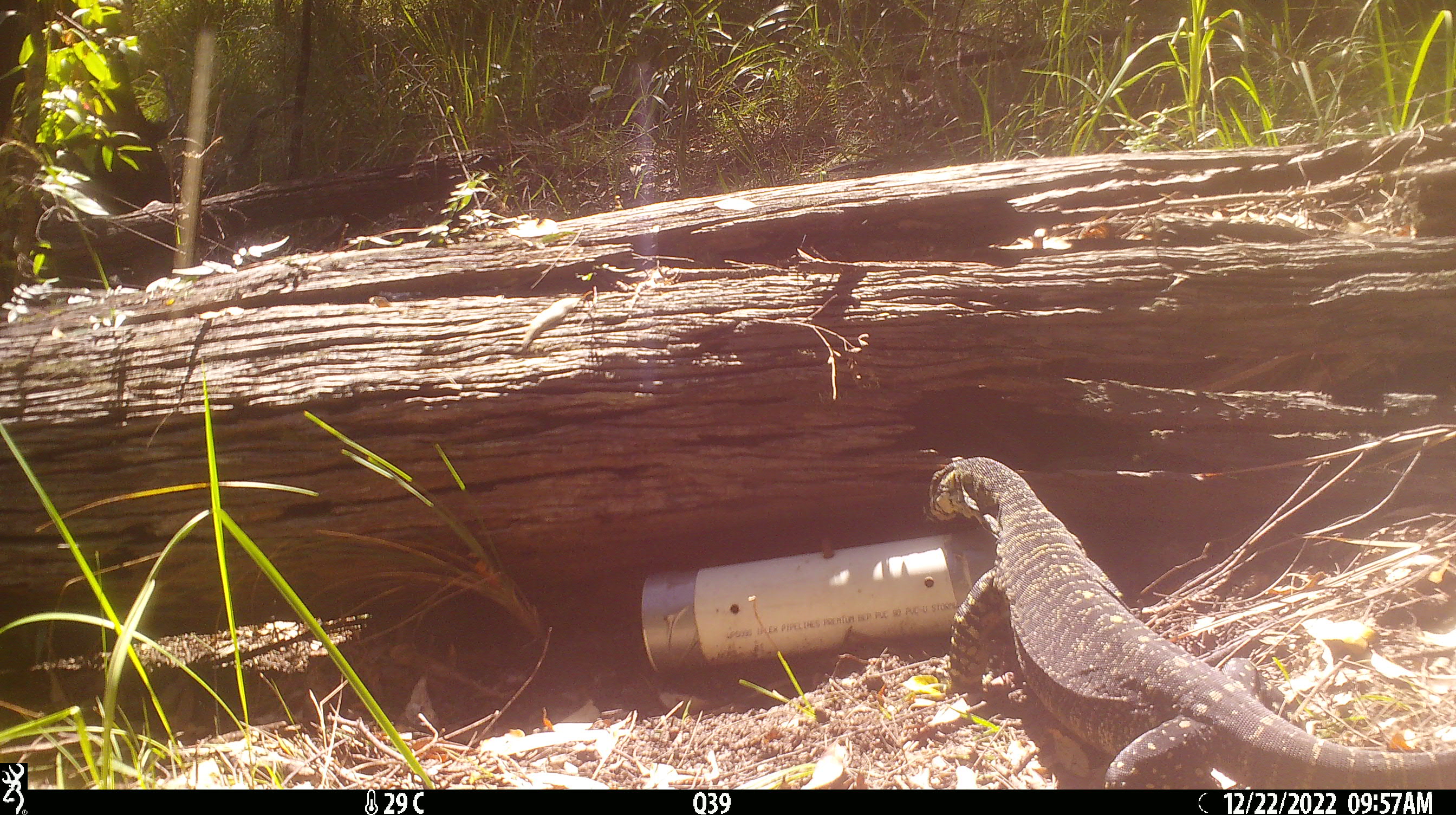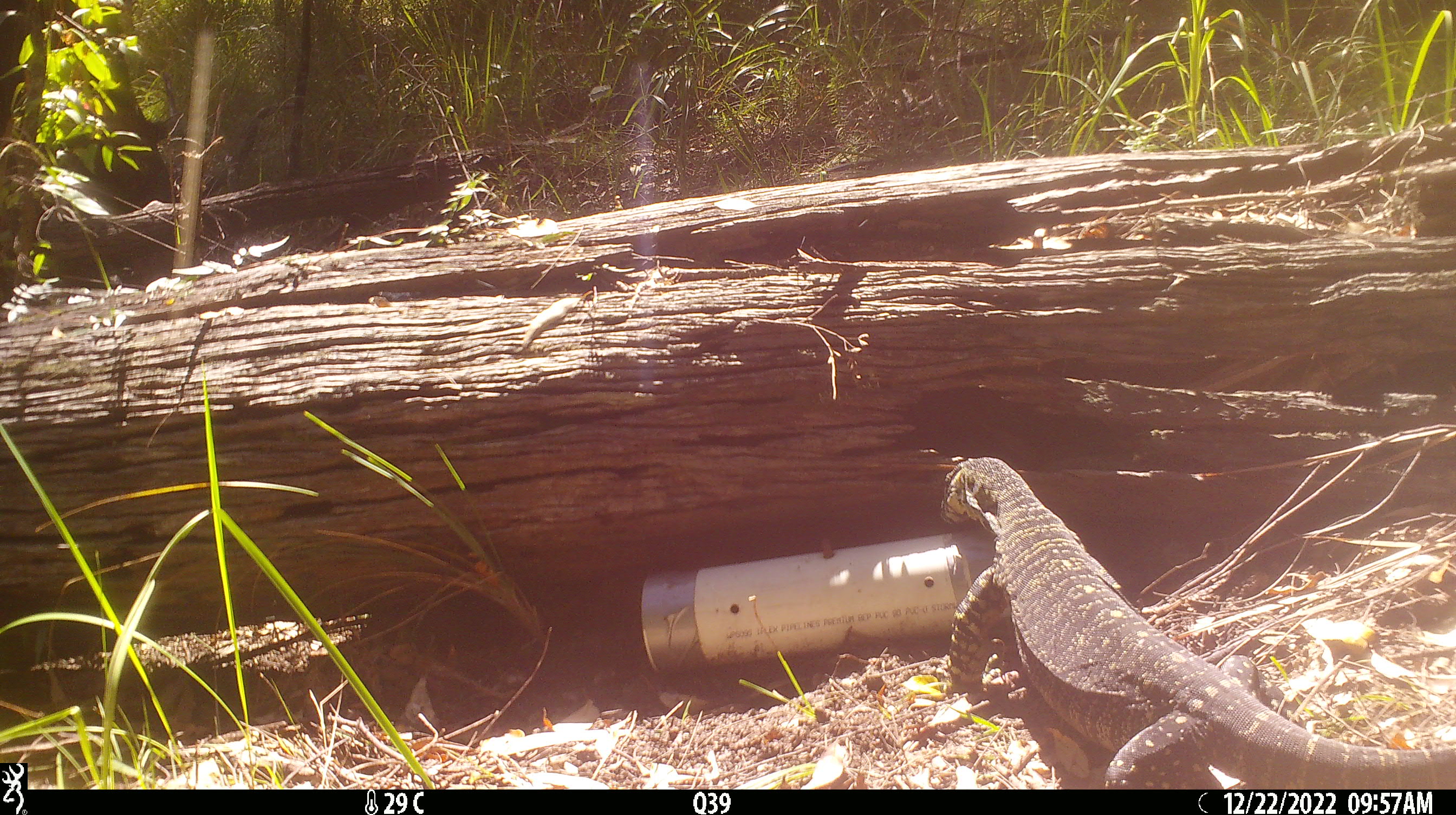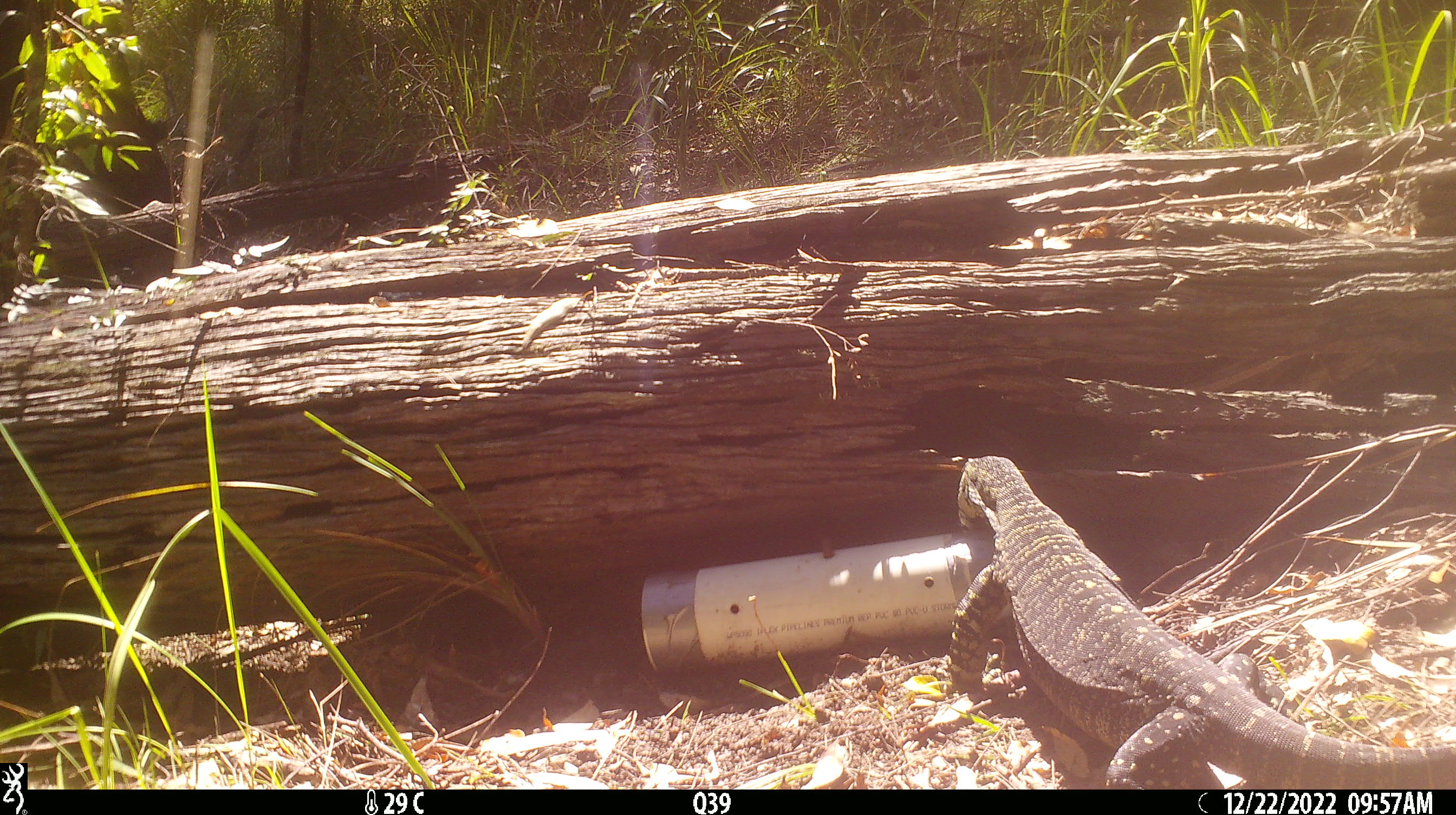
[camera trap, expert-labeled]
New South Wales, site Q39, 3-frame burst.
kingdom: Animalia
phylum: Chordata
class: Reptilia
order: Squamata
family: Varanidae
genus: Varanus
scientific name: Varanus varius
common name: lace monitor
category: goanna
Goanna (lace monitor) (Varanus varius).